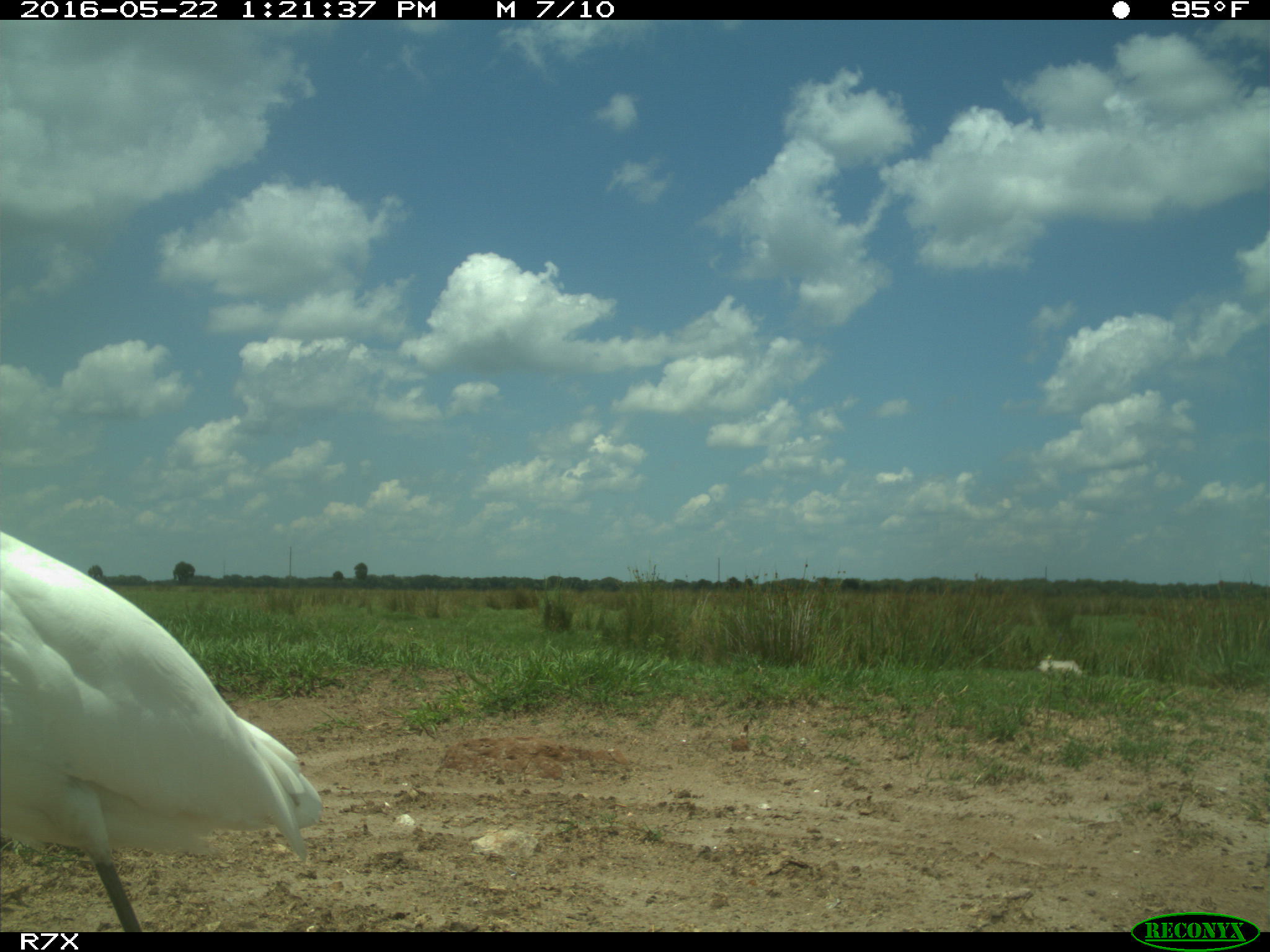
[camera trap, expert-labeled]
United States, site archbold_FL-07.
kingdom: Animalia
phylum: Chordata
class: Aves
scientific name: Aves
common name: birds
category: unidentified bird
Unidentified bird (birds) (Aves).